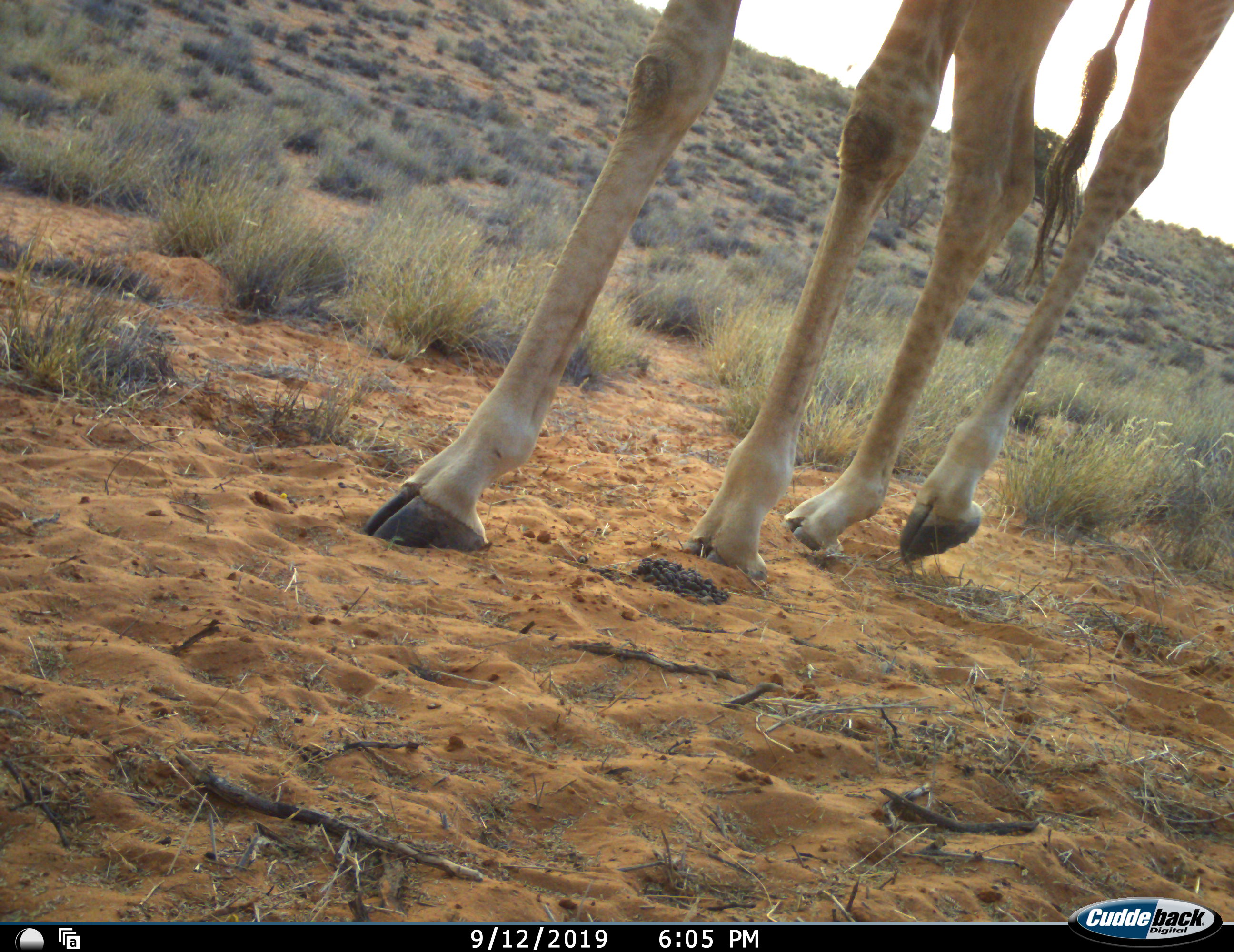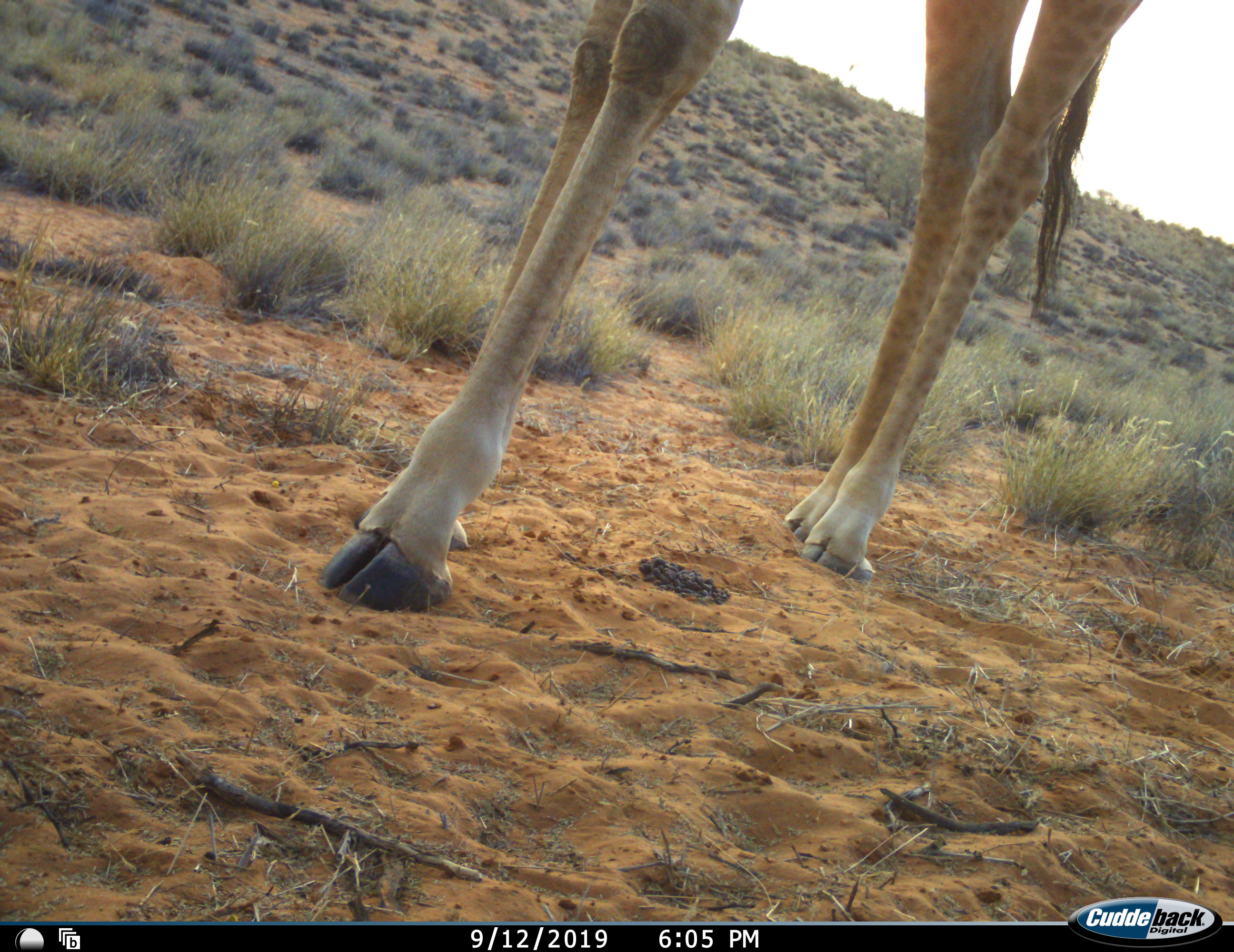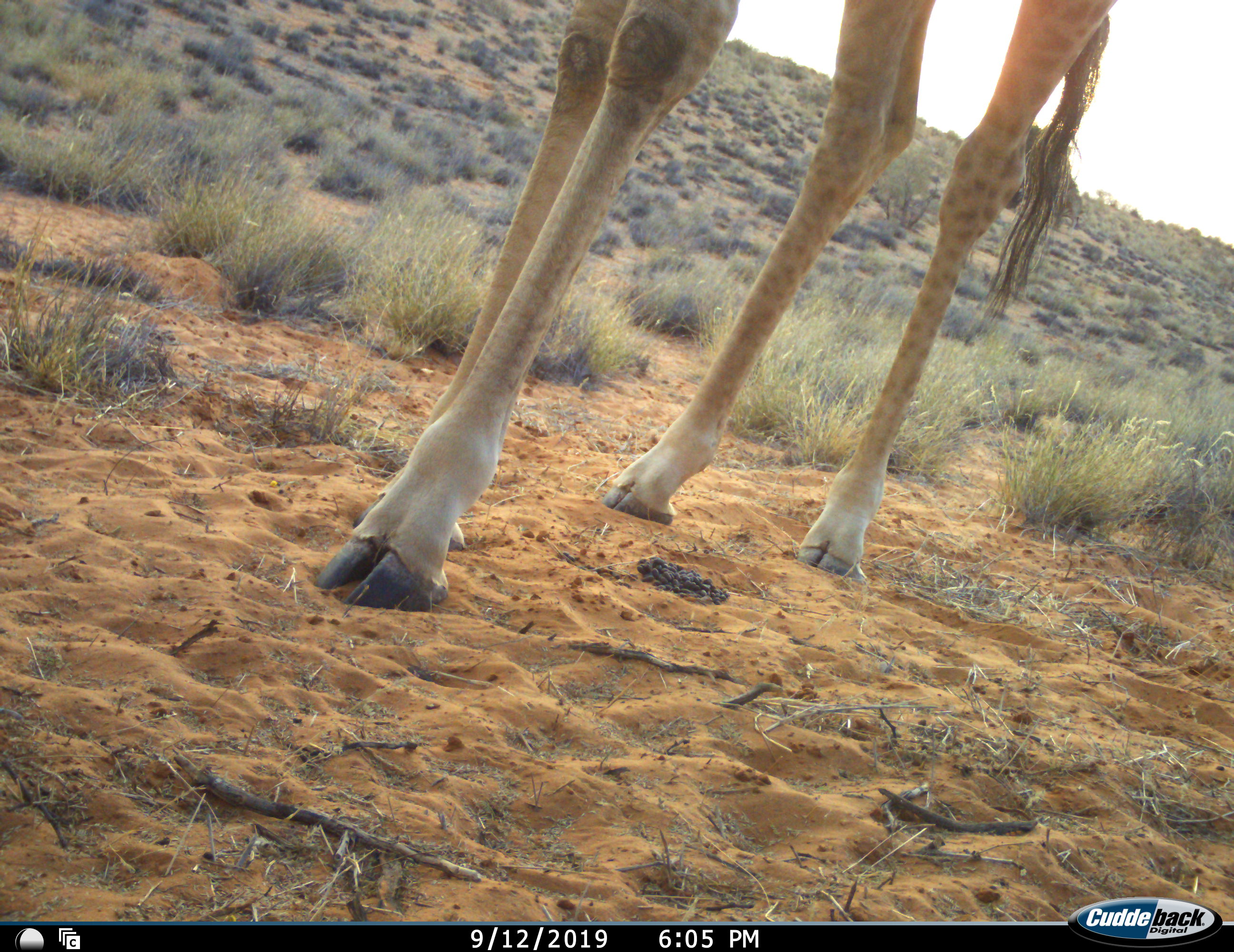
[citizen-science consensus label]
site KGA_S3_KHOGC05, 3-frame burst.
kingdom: Animalia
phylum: Chordata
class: Mammalia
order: Artiodactyla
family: Giraffidae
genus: Giraffa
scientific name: Giraffa camelopardalis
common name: giraffe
Giraffe (Giraffa camelopardalis), count 1. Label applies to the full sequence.